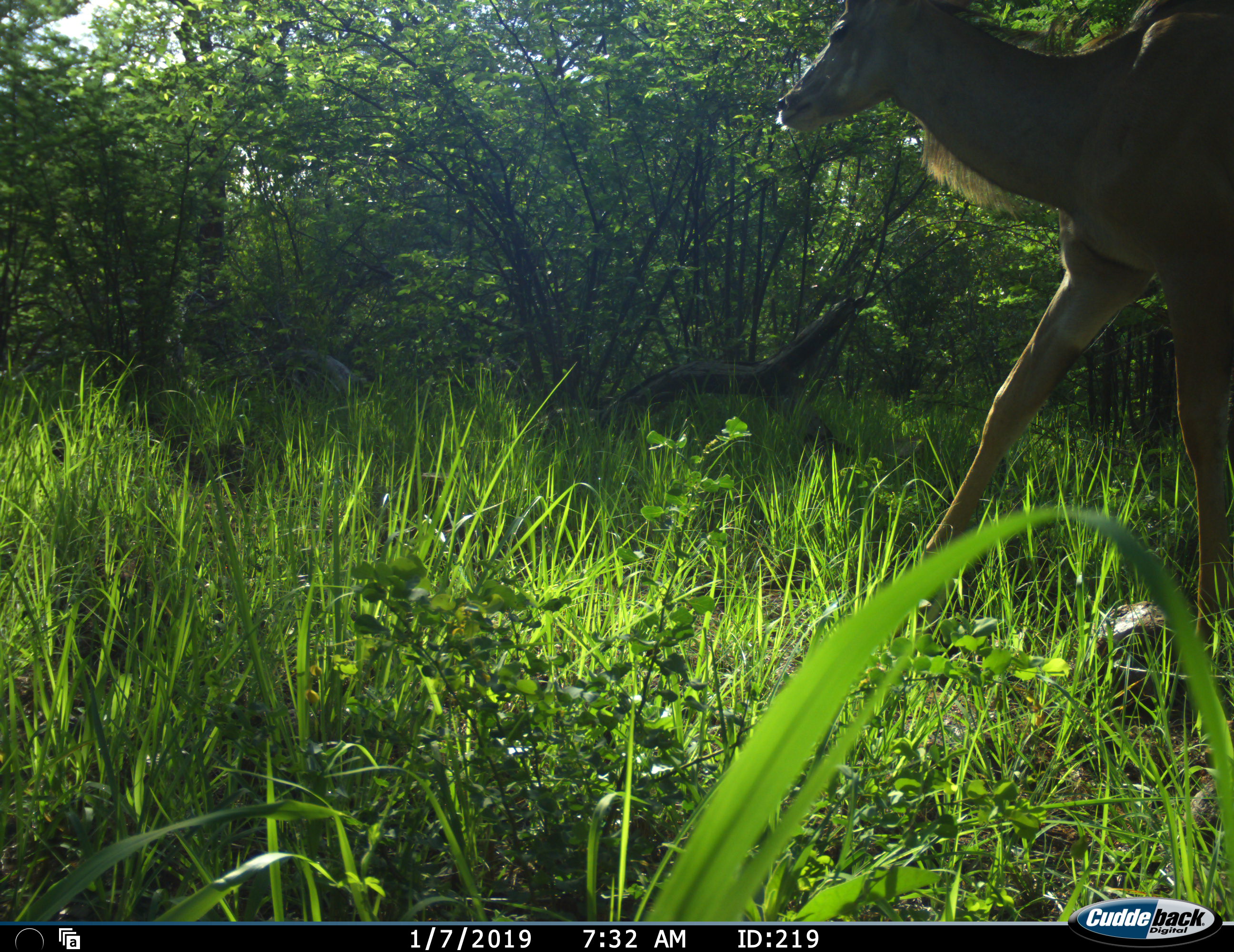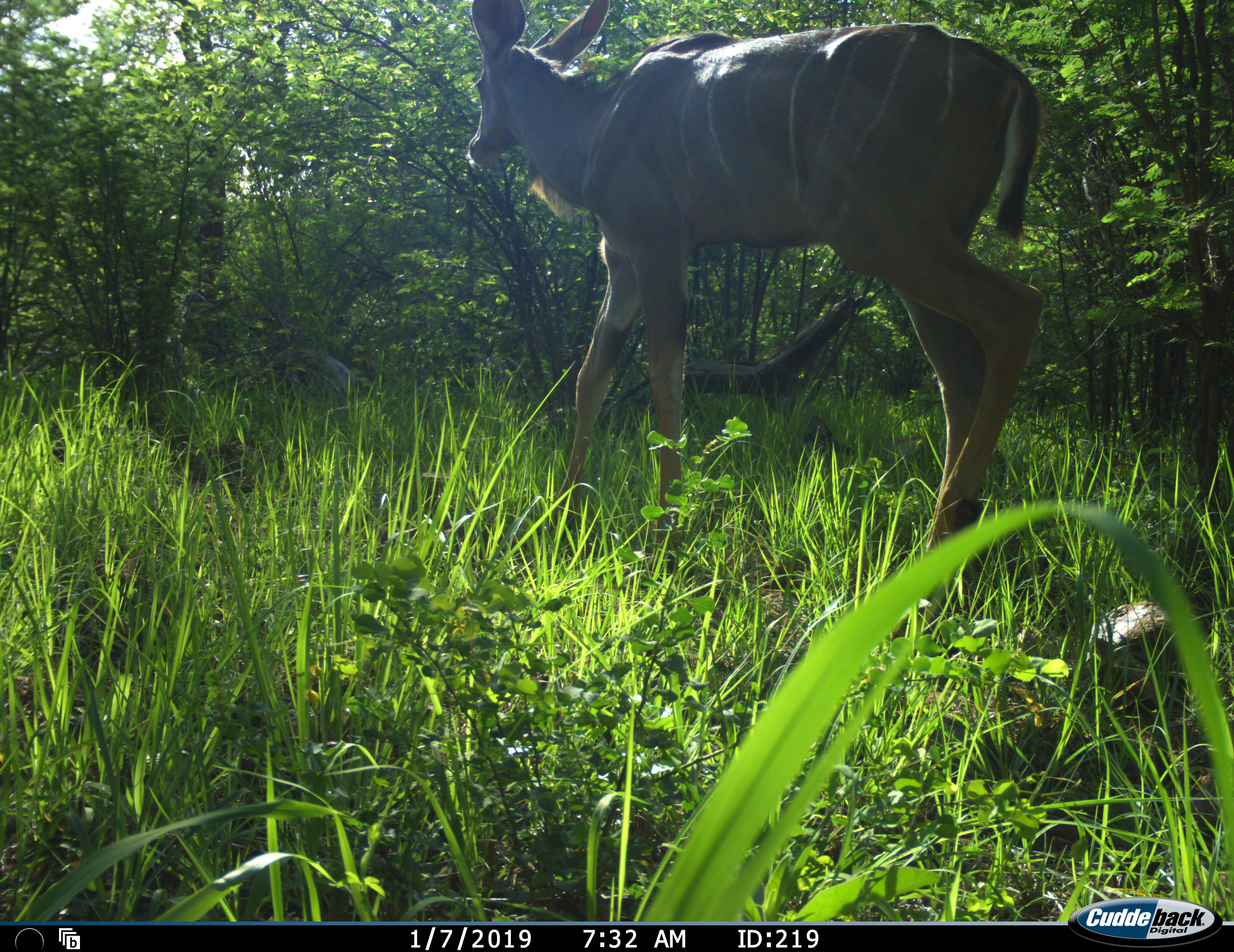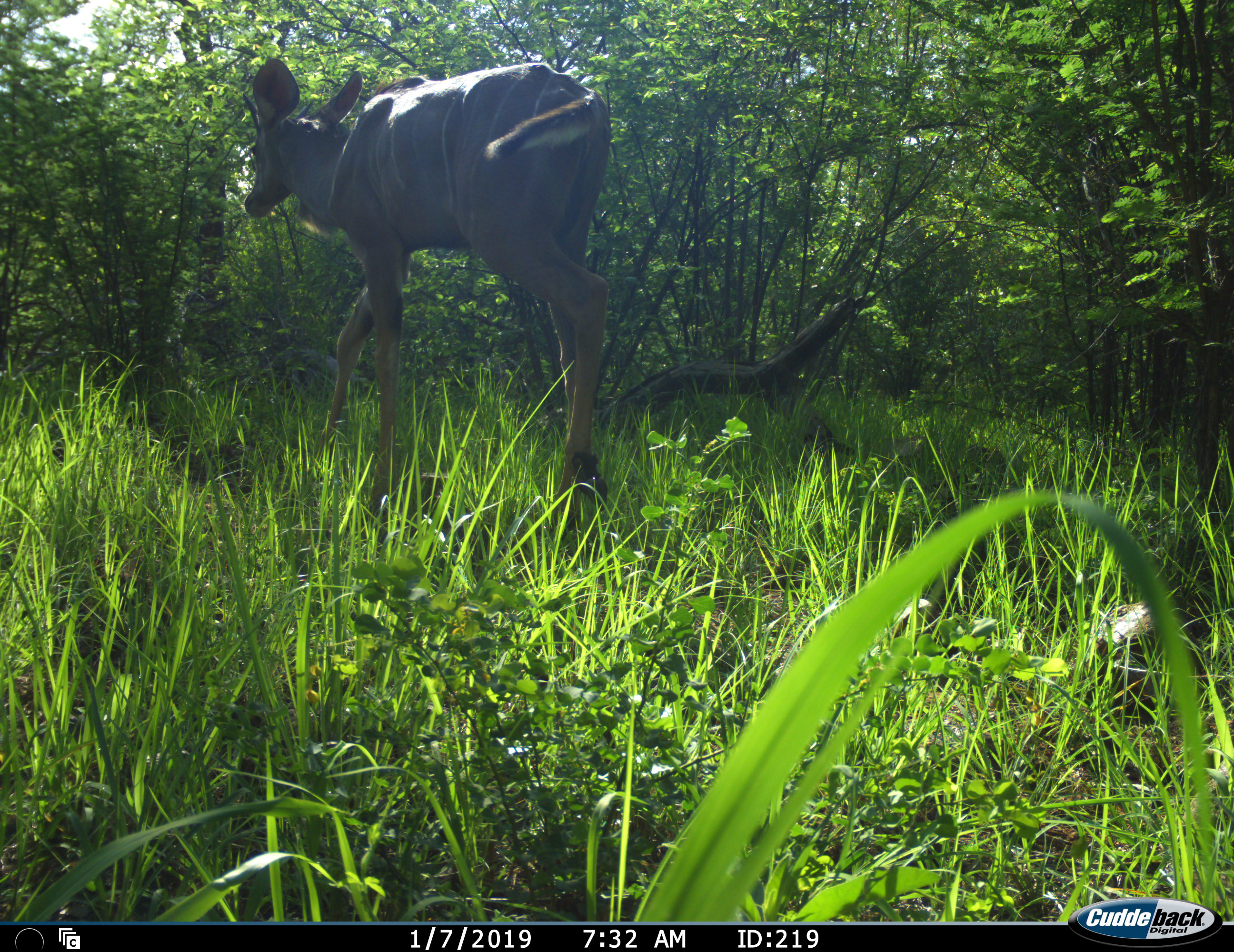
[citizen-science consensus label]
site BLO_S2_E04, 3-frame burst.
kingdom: Animalia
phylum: Chordata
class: Mammalia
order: Artiodactyla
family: Bovidae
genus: Tragelaphus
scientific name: Tragelaphus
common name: kudu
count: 1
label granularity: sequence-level